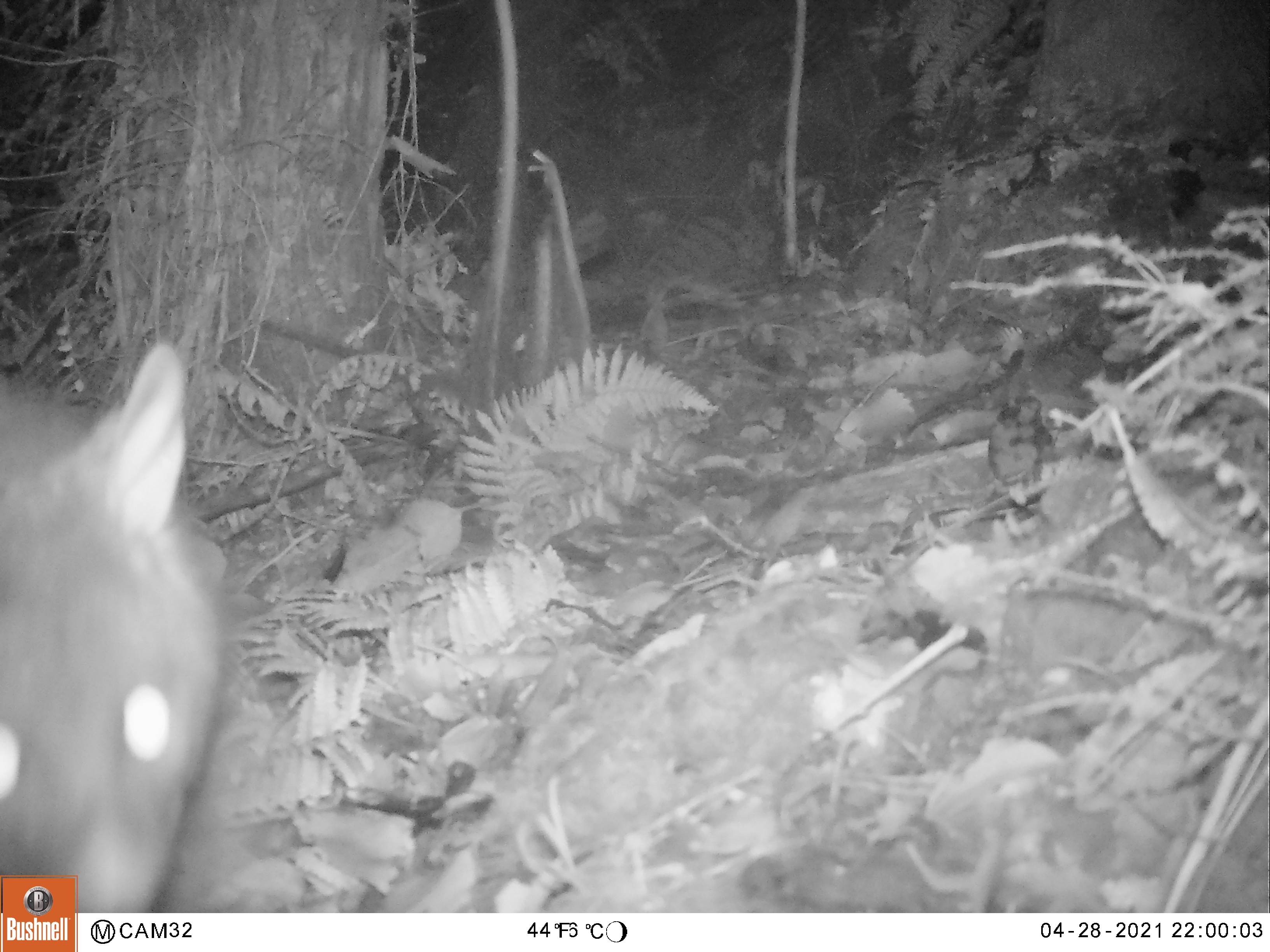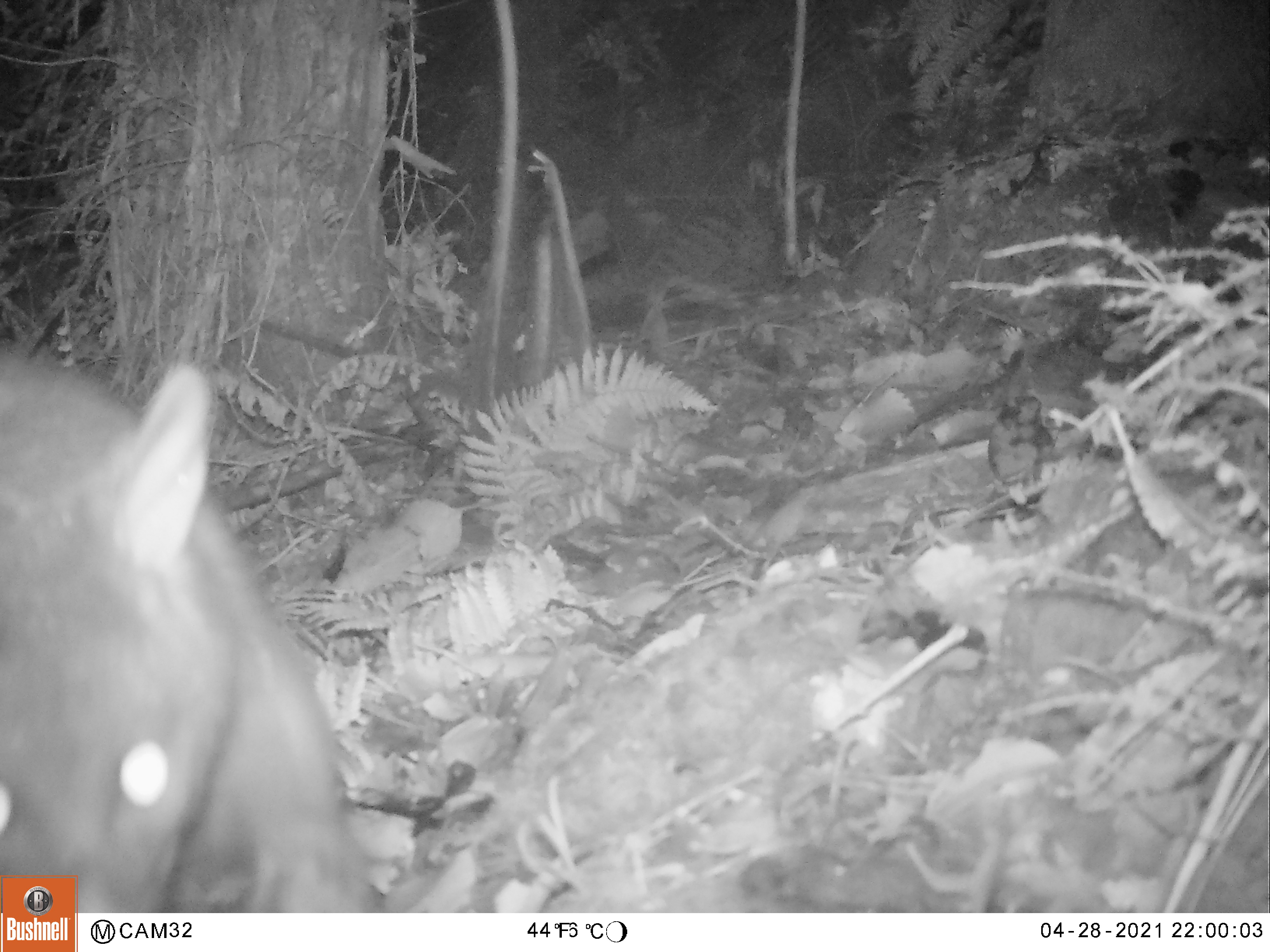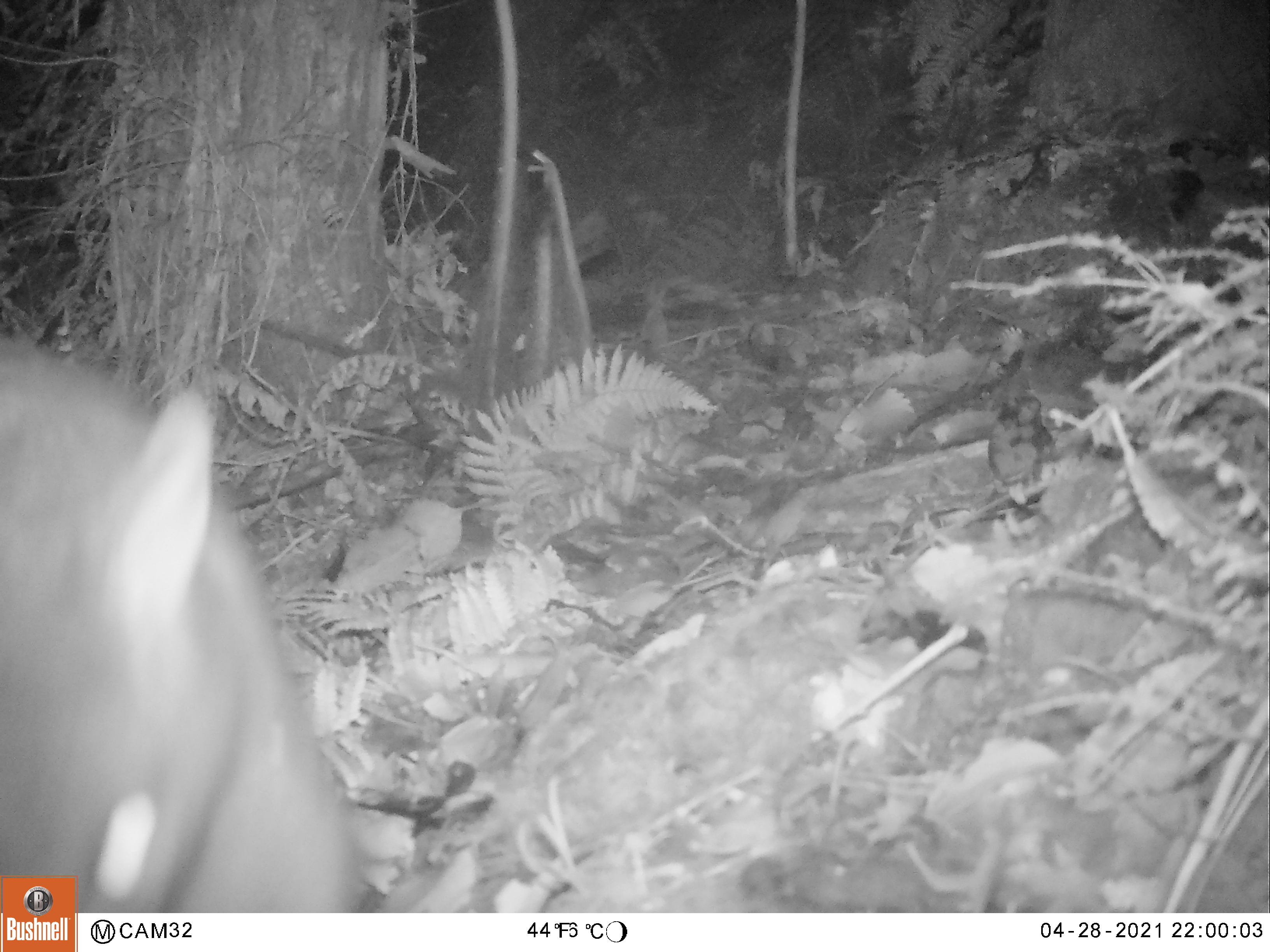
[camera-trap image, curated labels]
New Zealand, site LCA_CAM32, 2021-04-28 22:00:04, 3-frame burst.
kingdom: Animalia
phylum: Chordata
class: Mammalia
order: Diprotodontia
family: Phalangeridae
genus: Trichosurus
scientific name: Trichosurus vulpecula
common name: common brushtail possum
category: possum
Possum (common brushtail possum) (Trichosurus vulpecula).